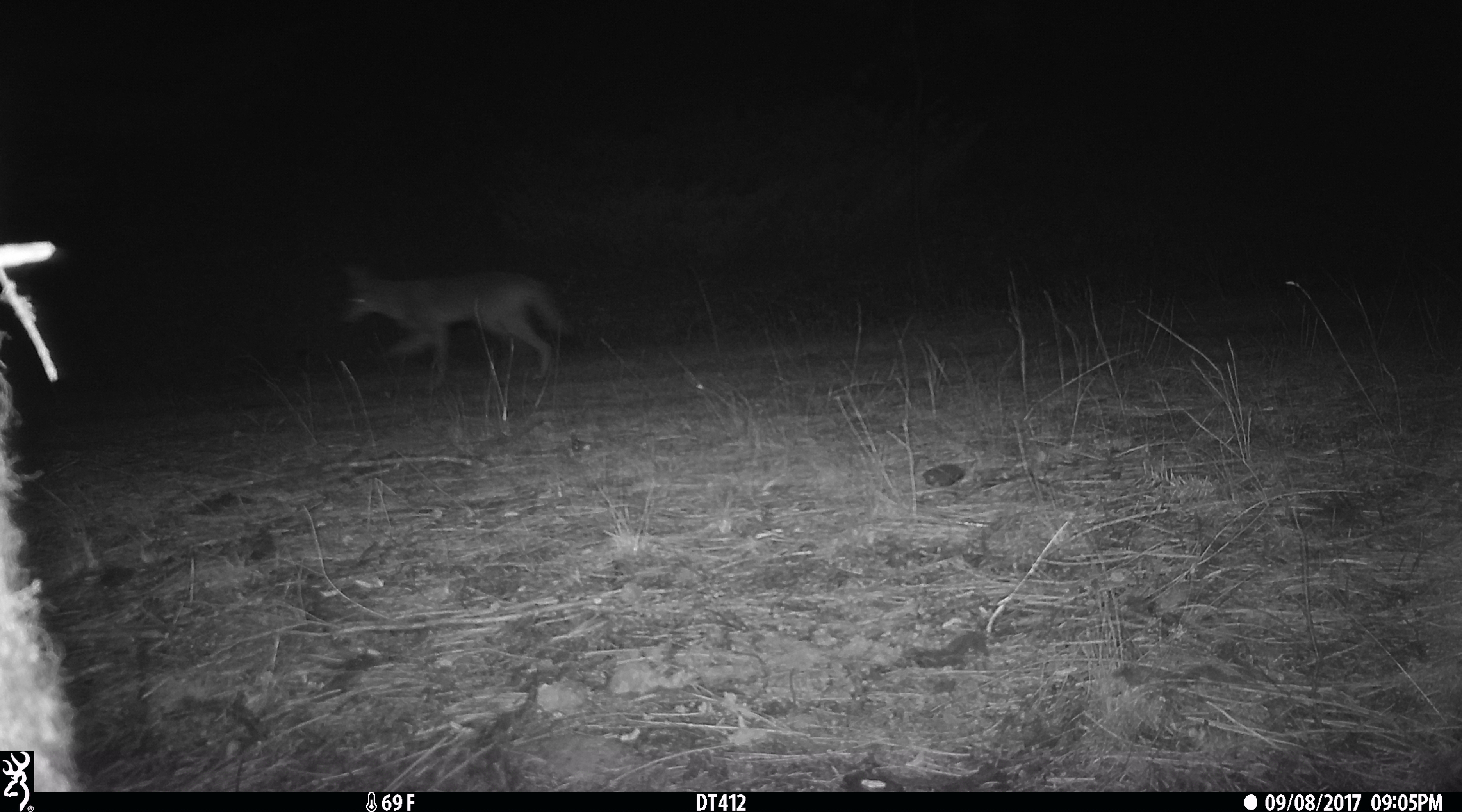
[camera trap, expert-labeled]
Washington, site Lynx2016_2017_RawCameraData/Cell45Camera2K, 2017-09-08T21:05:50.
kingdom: Animalia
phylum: Chordata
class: Mammalia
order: Carnivora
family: Canidae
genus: Canis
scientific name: Canis latrans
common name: coyote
Canis latrans (coyote). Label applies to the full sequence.